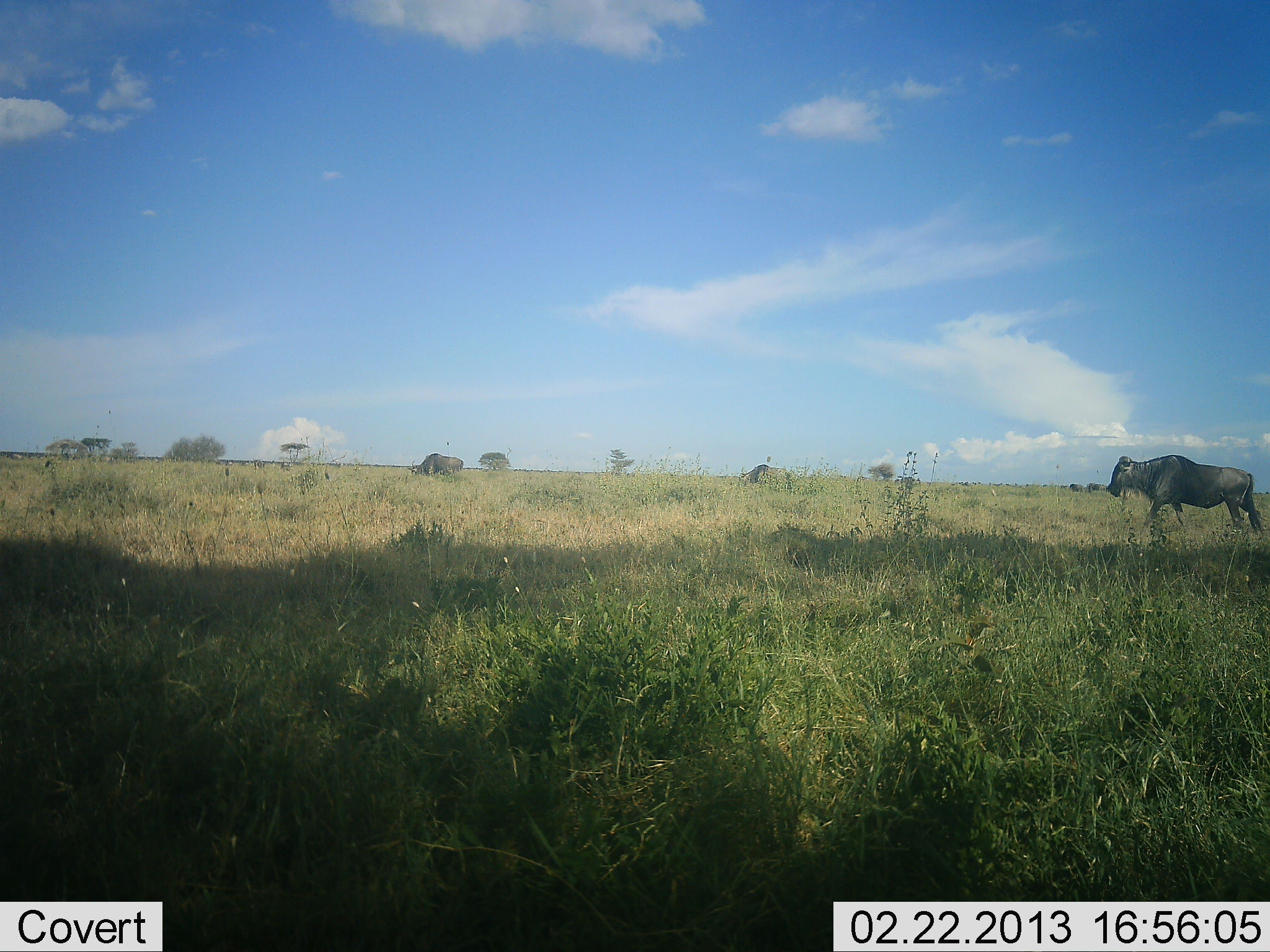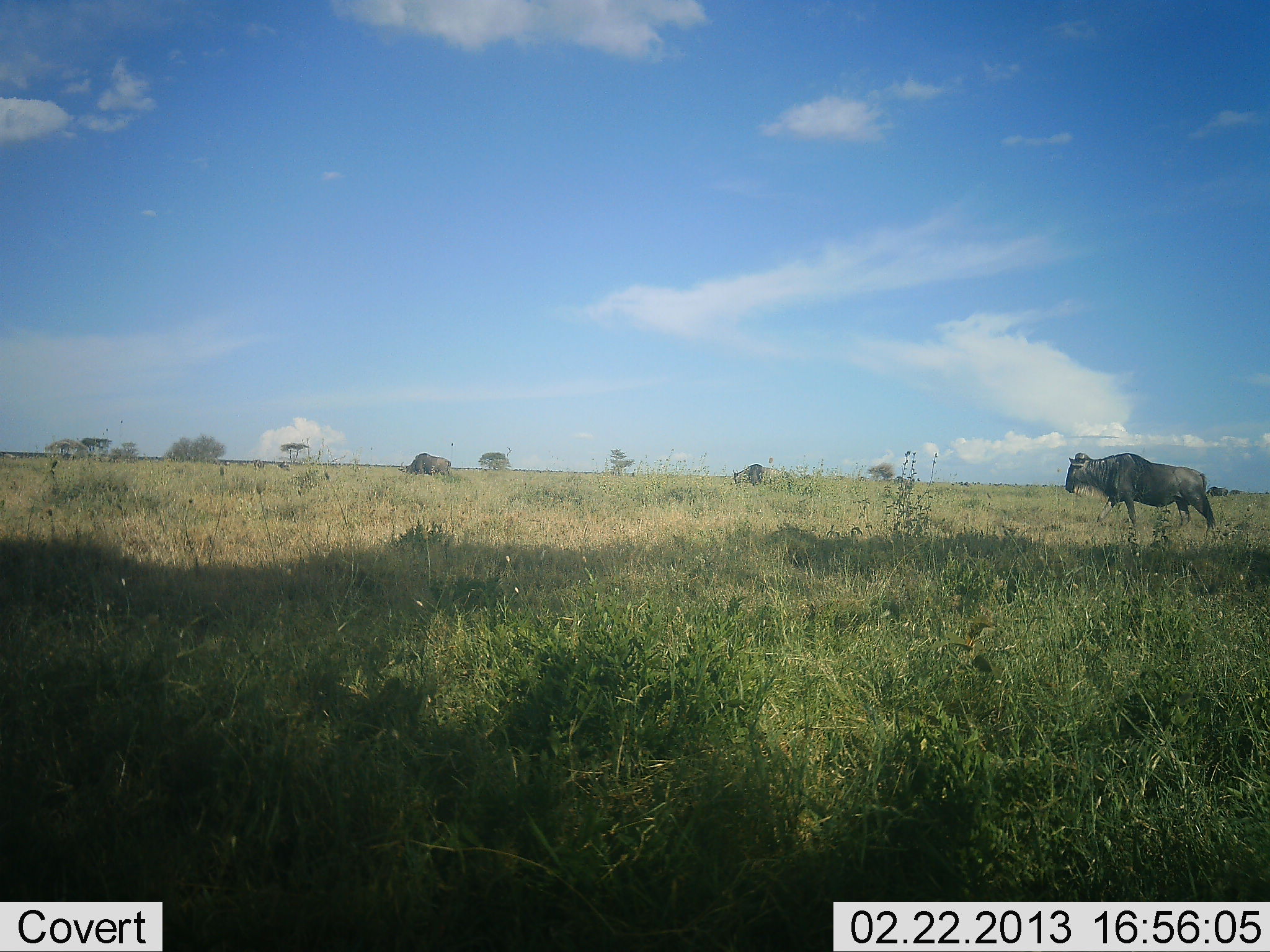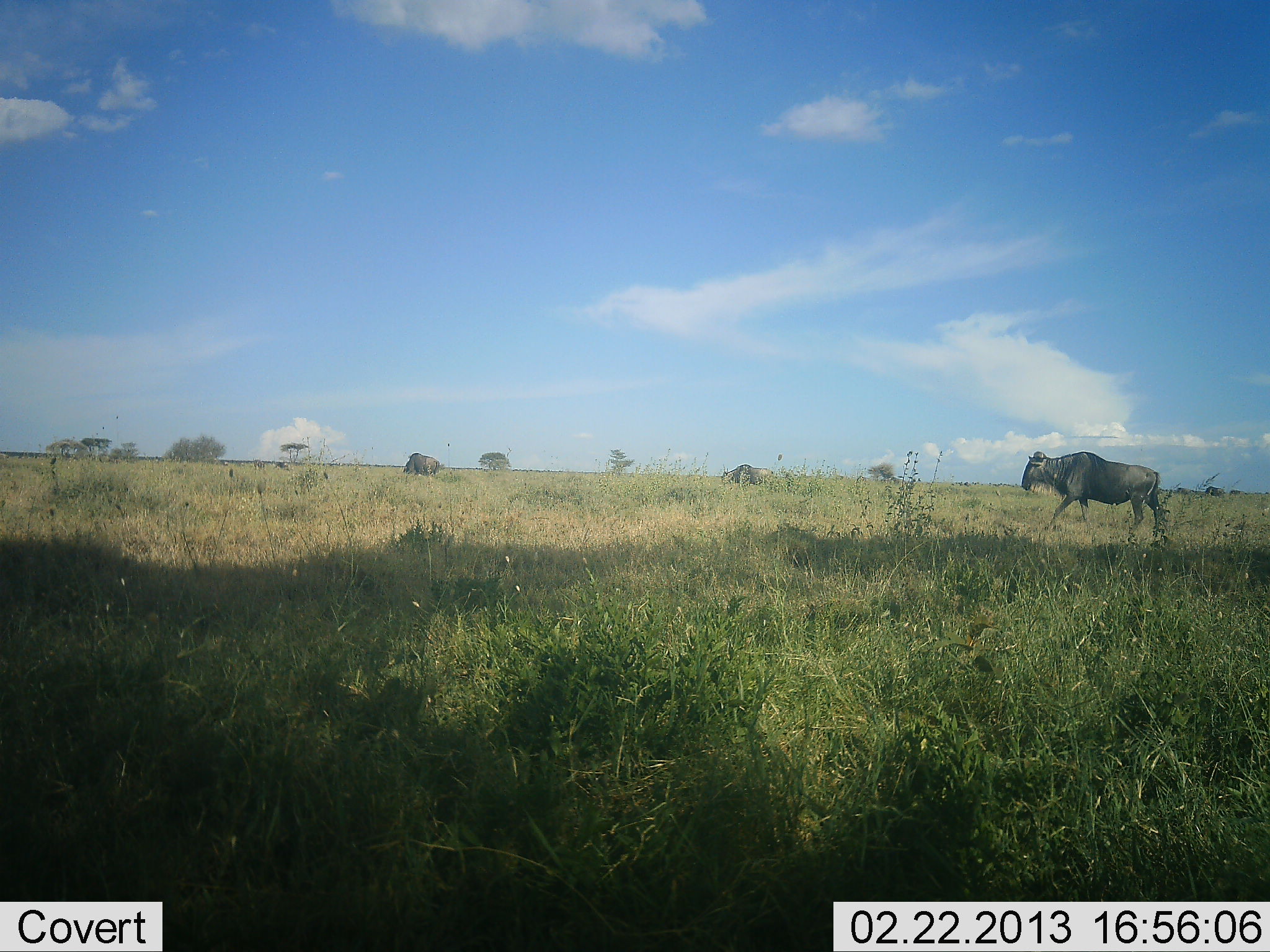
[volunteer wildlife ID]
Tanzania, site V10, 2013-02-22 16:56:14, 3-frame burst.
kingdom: Animalia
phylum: Chordata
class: Mammalia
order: Artiodactyla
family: Bovidae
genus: Connochaetes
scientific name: Connochaetes taurinus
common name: blue wildebeest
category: wildebeest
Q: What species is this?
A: Wildebeest (blue wildebeest) (Connochaetes taurinus).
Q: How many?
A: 3.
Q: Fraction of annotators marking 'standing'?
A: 17%.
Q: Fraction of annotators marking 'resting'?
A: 2%.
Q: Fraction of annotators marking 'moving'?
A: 90%.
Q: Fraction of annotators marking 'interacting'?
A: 0%.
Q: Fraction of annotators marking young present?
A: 0%.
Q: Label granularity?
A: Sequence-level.